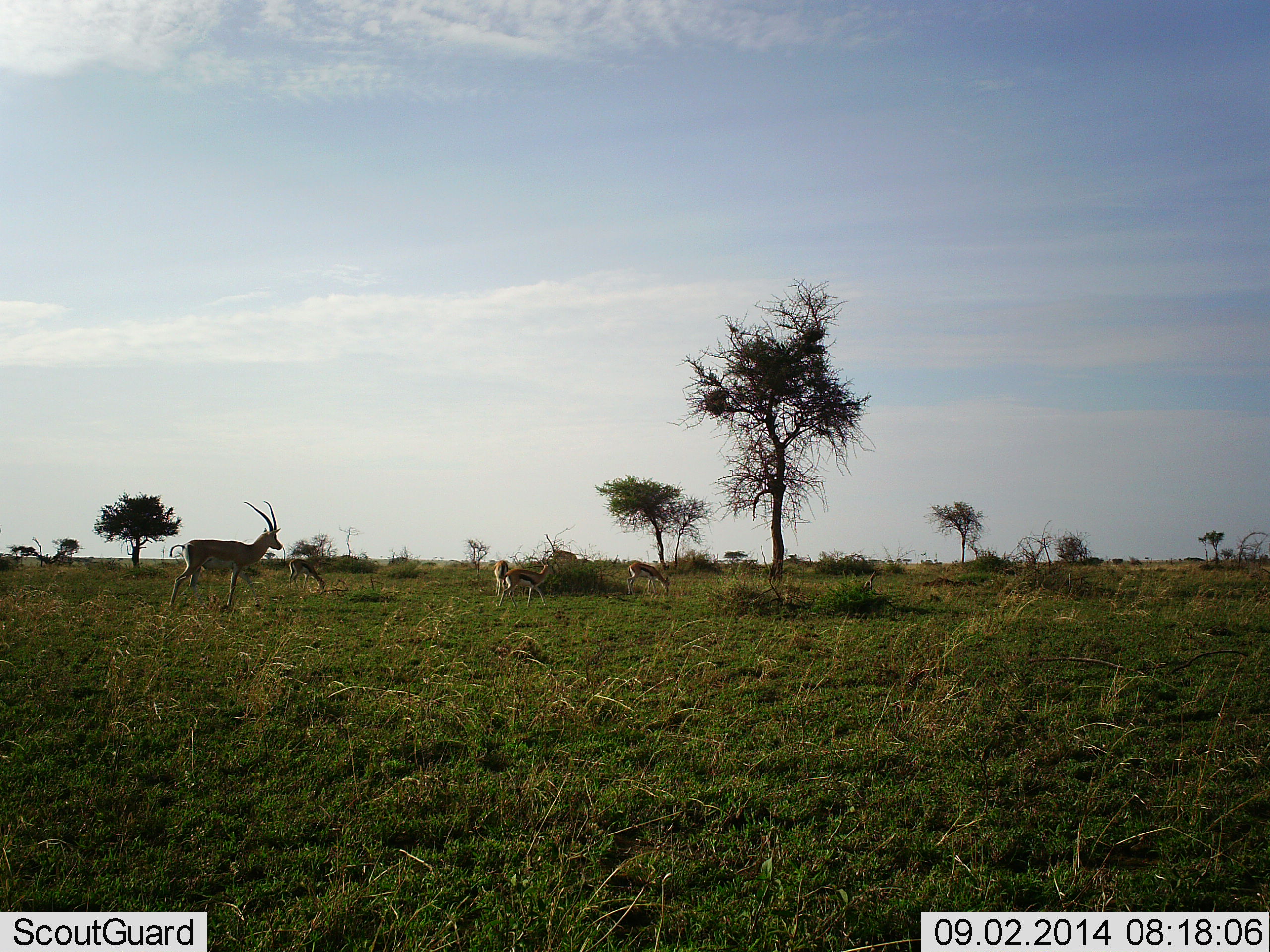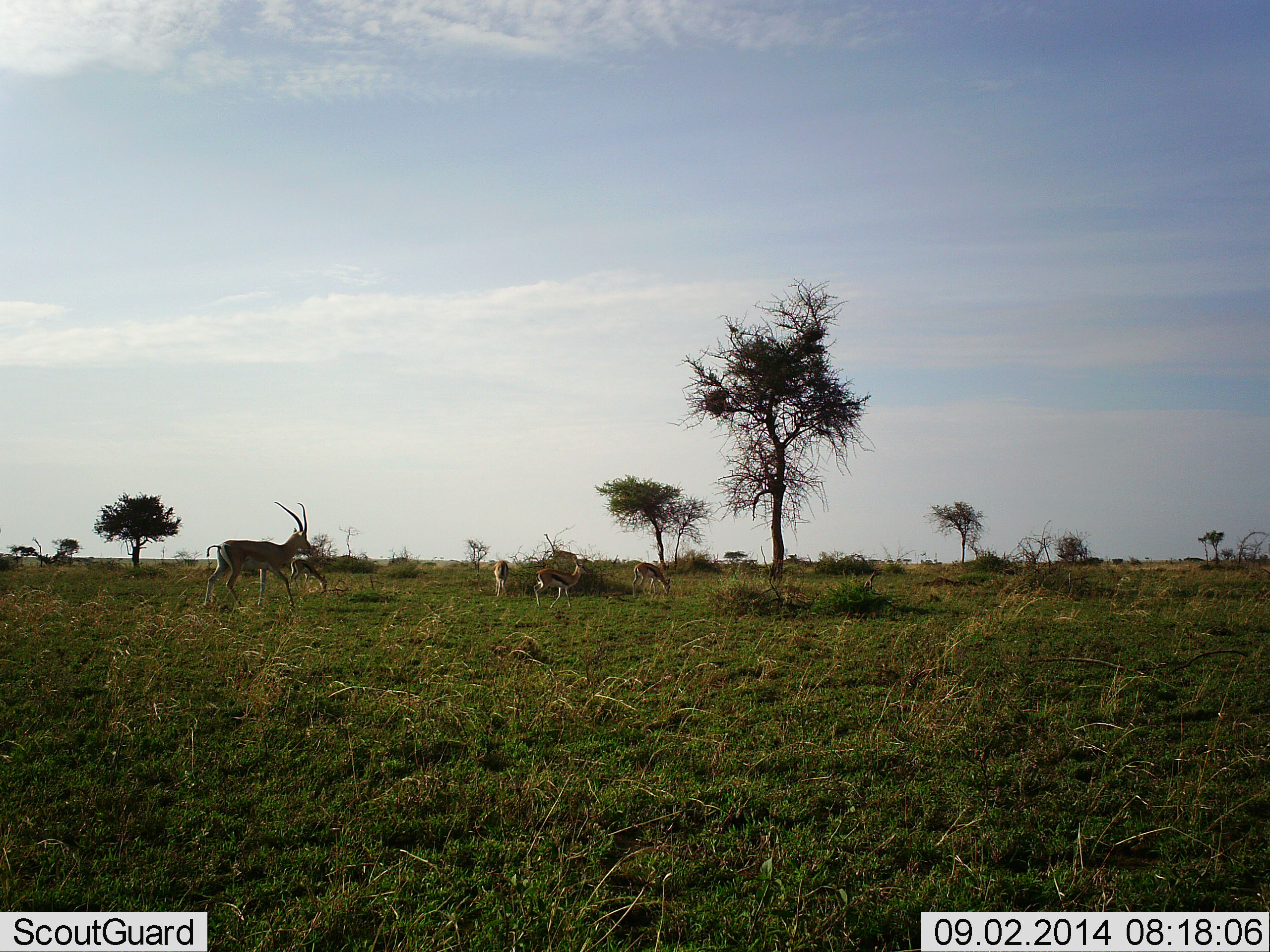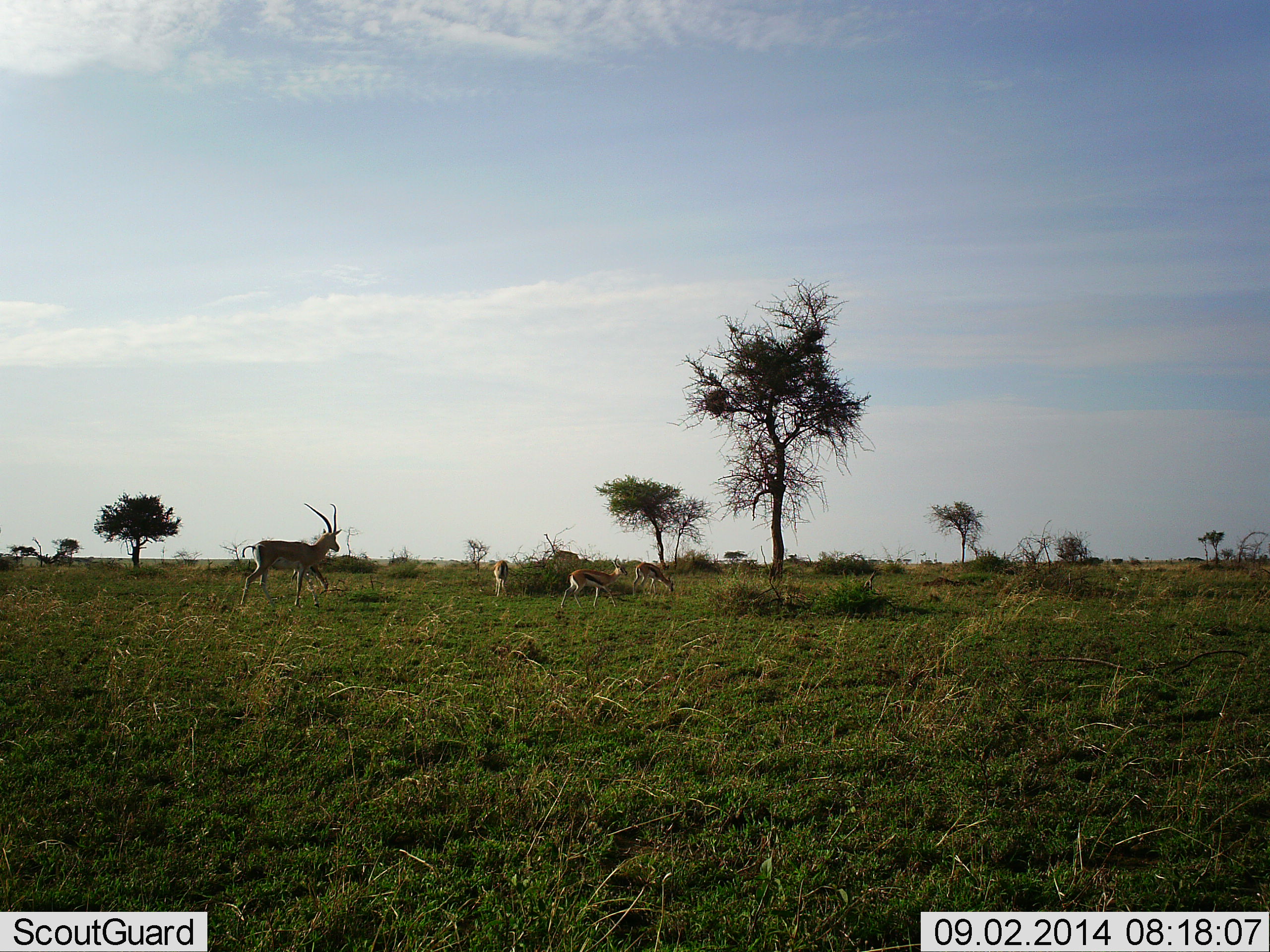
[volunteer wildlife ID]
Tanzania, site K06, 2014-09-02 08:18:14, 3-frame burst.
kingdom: Animalia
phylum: Chordata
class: Mammalia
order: Artiodactyla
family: Bovidae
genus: Eudorcas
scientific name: Eudorcas thomsonii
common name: thomson's gazelle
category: gazellethomsons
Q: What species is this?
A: Gazellethomsons (thomson's gazelle) (Eudorcas thomsonii).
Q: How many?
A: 4.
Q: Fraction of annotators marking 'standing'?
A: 33%.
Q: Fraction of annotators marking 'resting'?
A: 0%.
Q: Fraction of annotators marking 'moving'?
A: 50%.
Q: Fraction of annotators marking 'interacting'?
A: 0%.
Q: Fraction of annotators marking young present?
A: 6%.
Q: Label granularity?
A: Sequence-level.